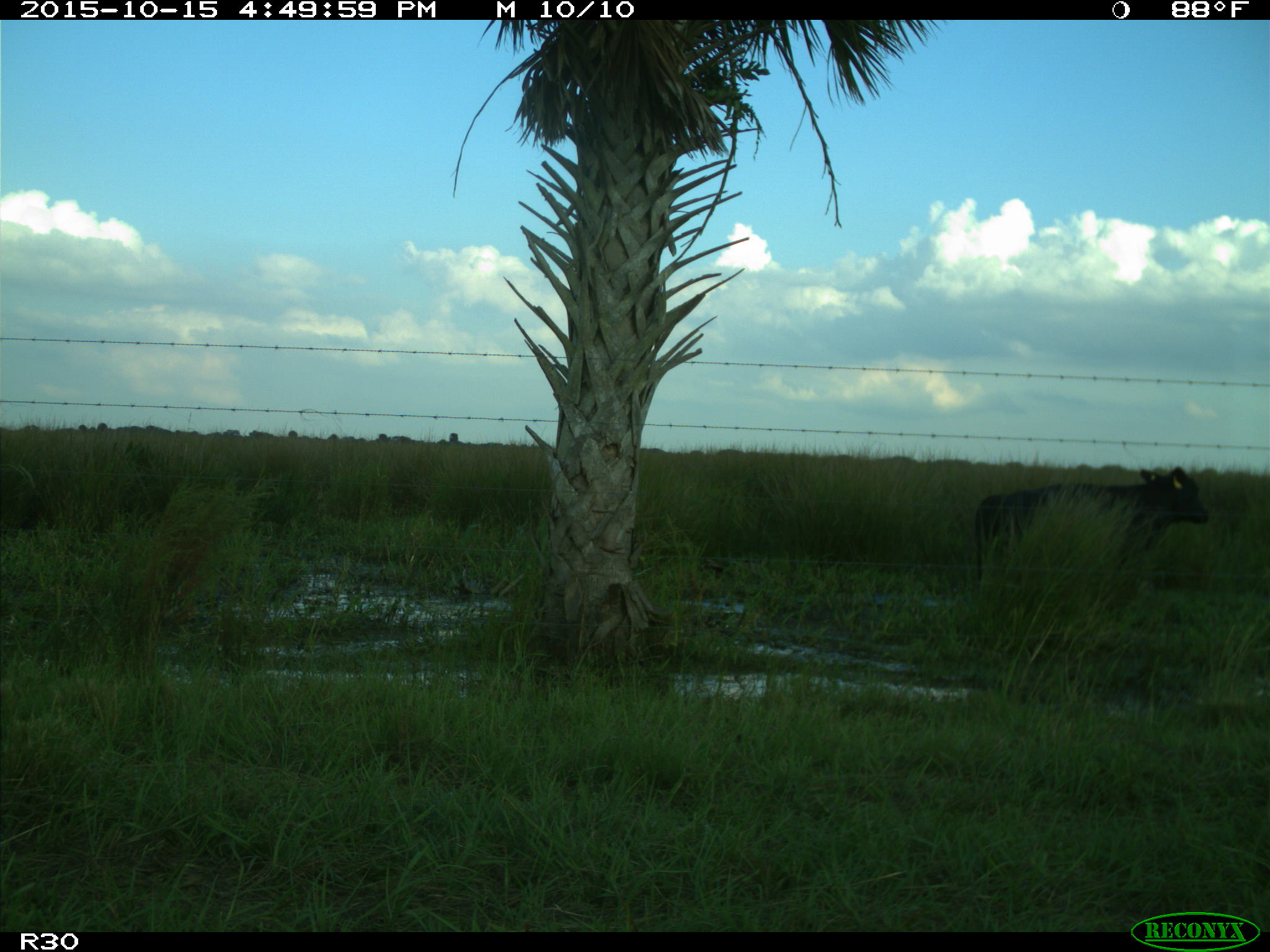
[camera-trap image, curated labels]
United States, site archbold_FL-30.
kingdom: Animalia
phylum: Chordata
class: Mammalia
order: Artiodactyla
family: Bovidae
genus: Bos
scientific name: Bos taurus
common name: domestic cow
Bos taurus (domestic cow).